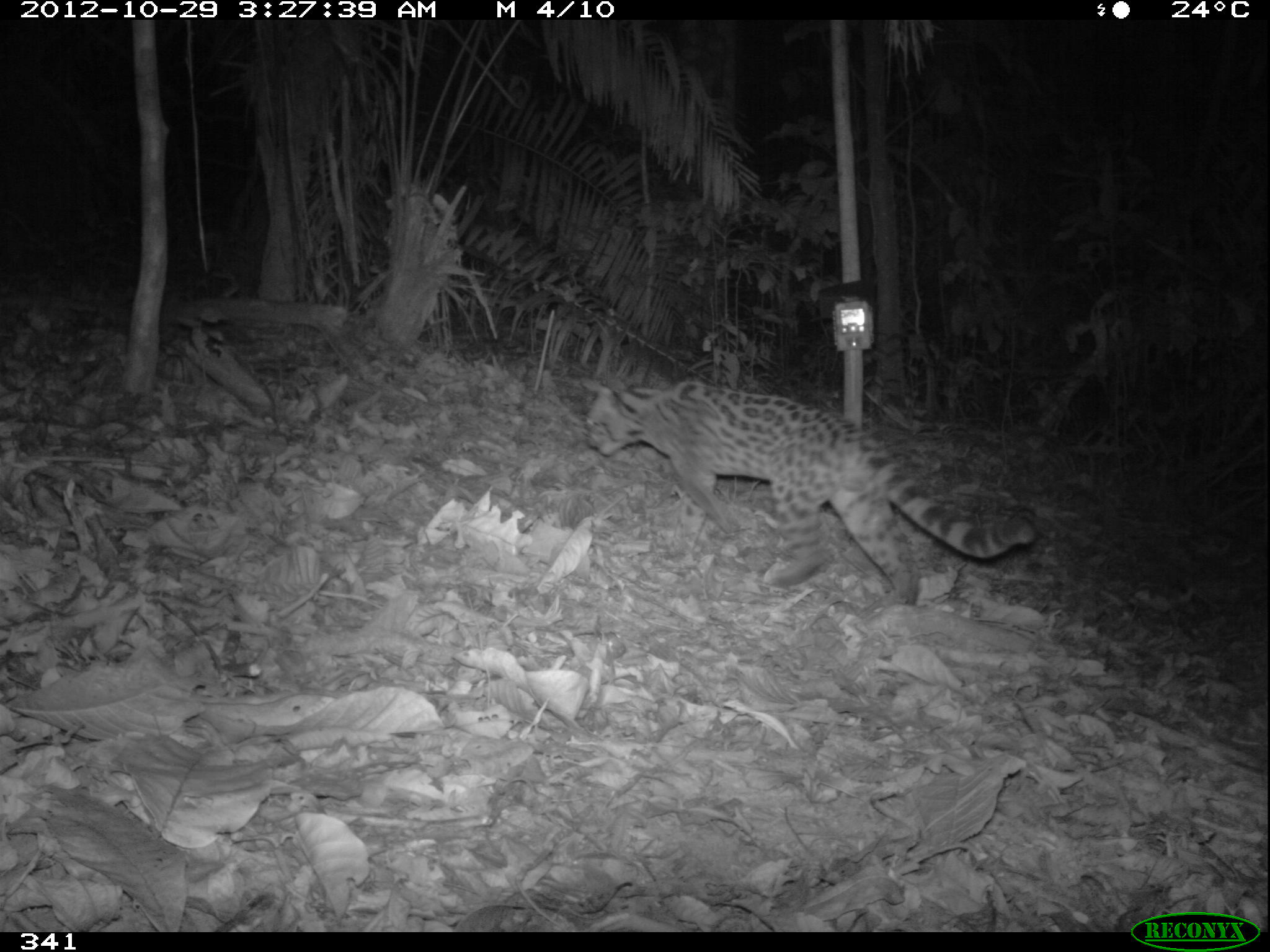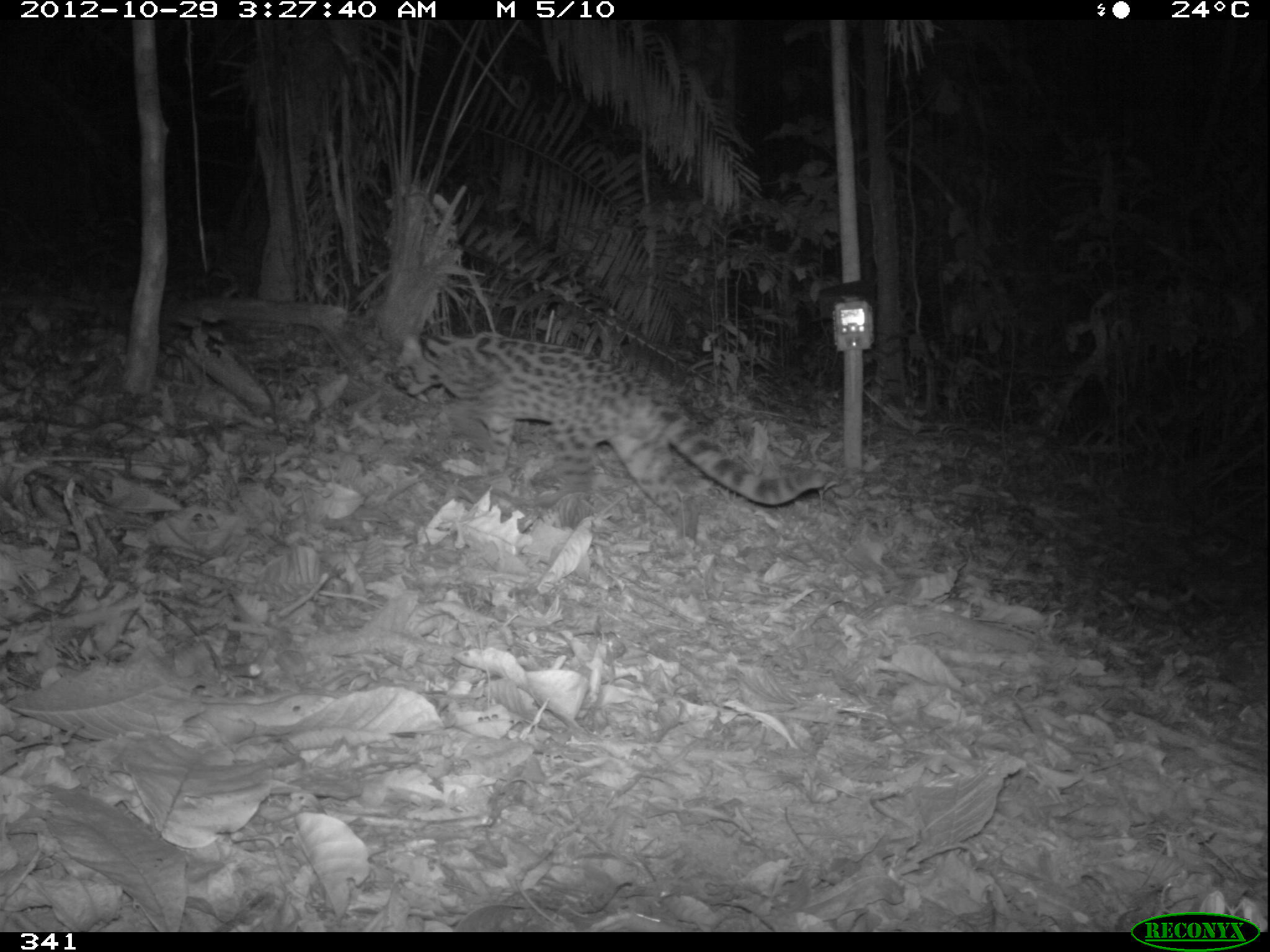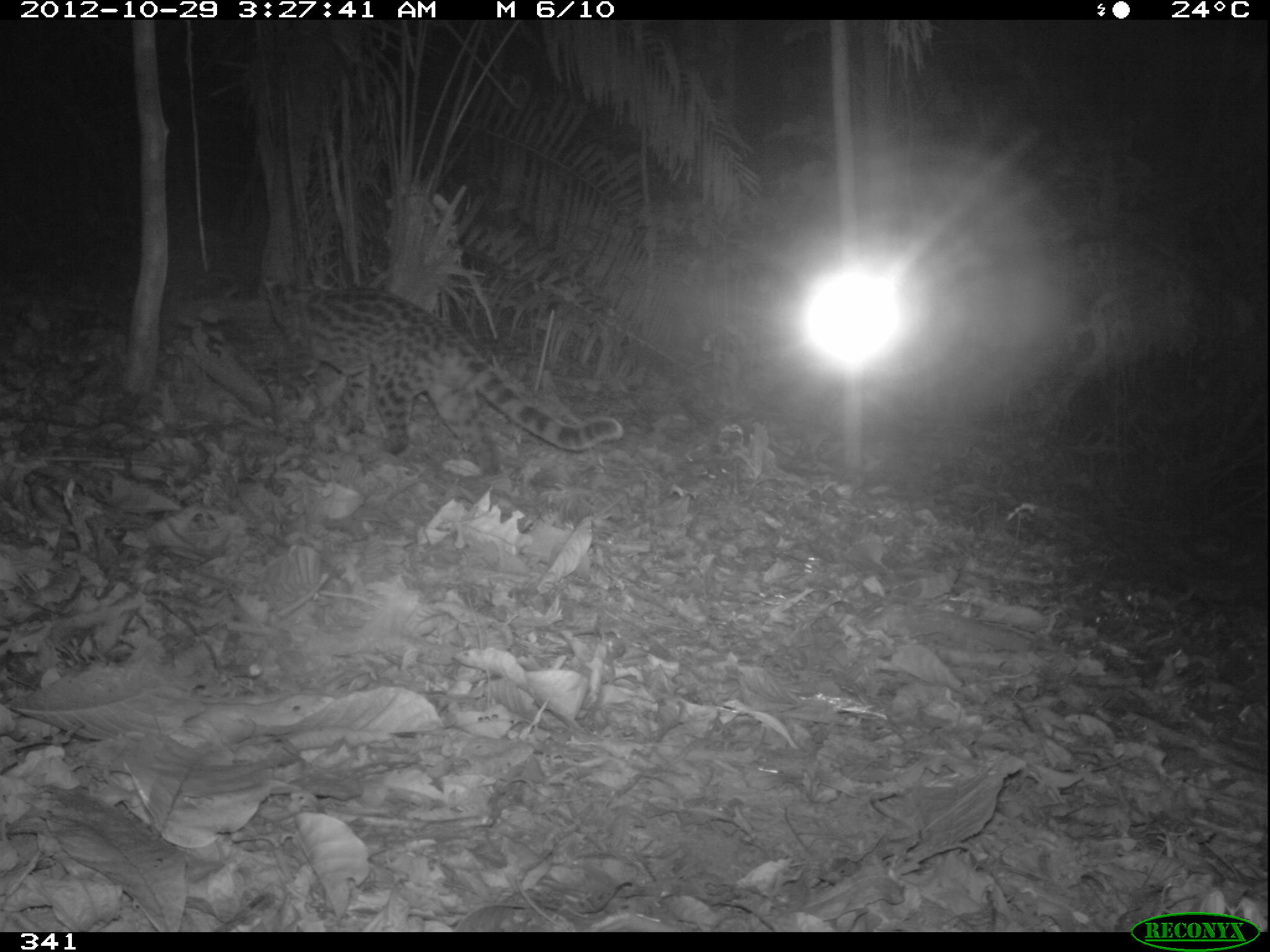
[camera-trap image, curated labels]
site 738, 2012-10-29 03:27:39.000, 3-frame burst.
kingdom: Animalia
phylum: Chordata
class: Mammalia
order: Carnivora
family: Felidae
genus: Leopardus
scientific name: Leopardus wiedii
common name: margay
Leopardus wiedii (margay).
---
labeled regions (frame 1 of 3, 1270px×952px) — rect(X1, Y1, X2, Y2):
leopardus wiedii: rect(585, 376, 1036, 603)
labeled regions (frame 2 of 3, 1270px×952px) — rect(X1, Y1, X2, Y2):
leopardus wiedii: rect(392, 330, 826, 544)